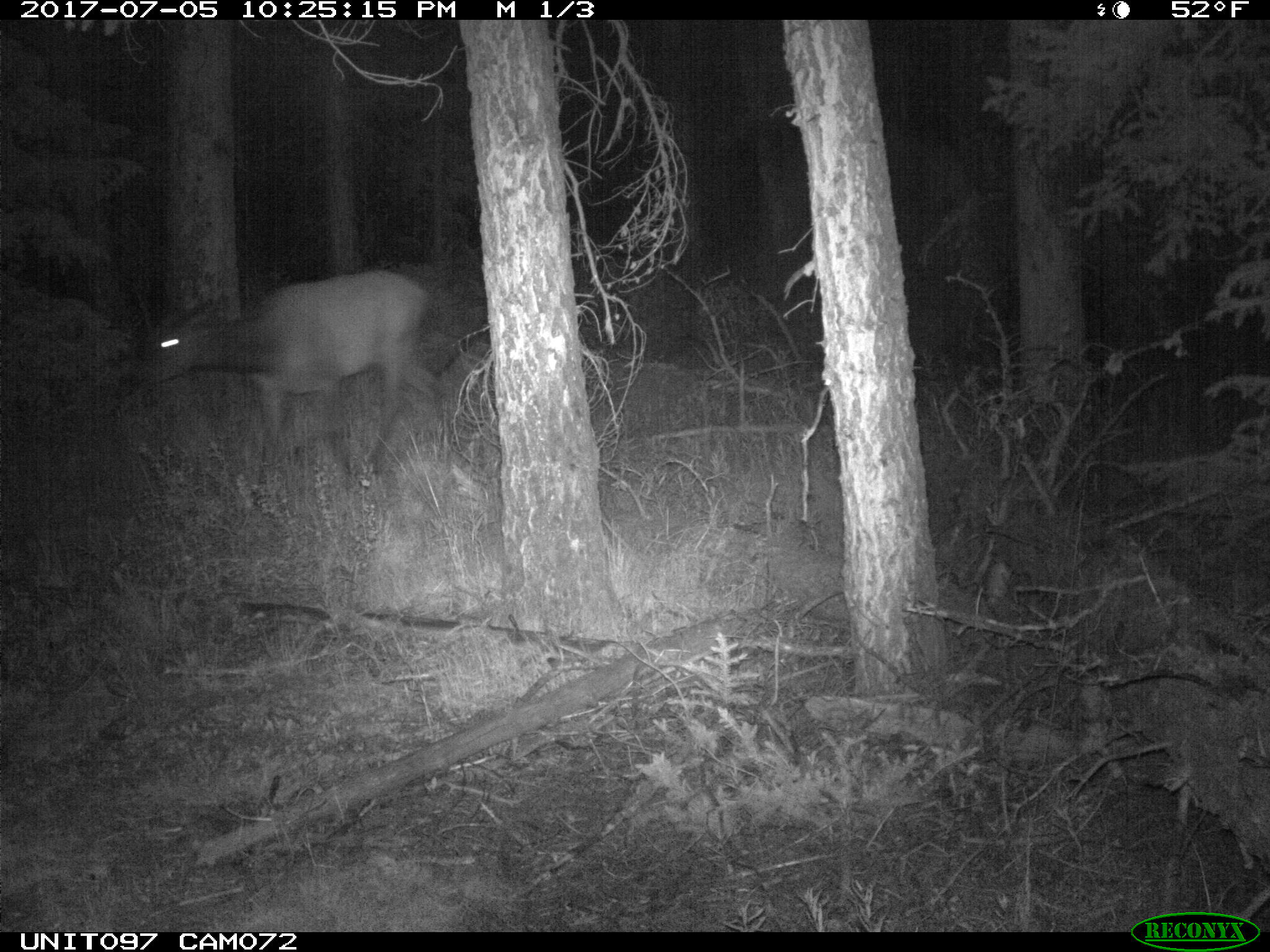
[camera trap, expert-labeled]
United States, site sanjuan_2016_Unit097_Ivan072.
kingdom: Animalia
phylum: Chordata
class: Mammalia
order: Artiodactyla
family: Cervidae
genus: Cervus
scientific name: Cervus elaphus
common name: red deer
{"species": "Cervus elaphus (red deer)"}